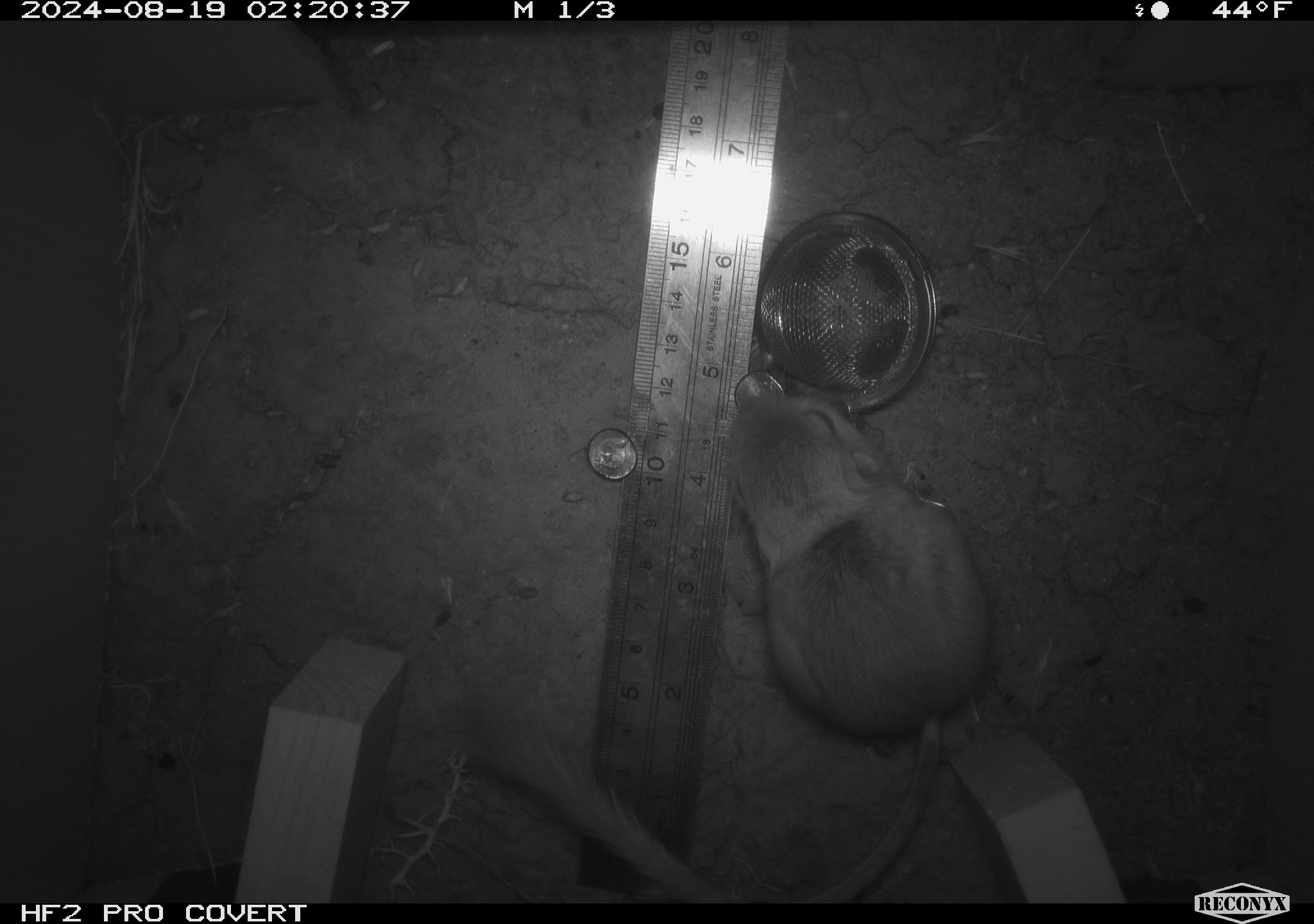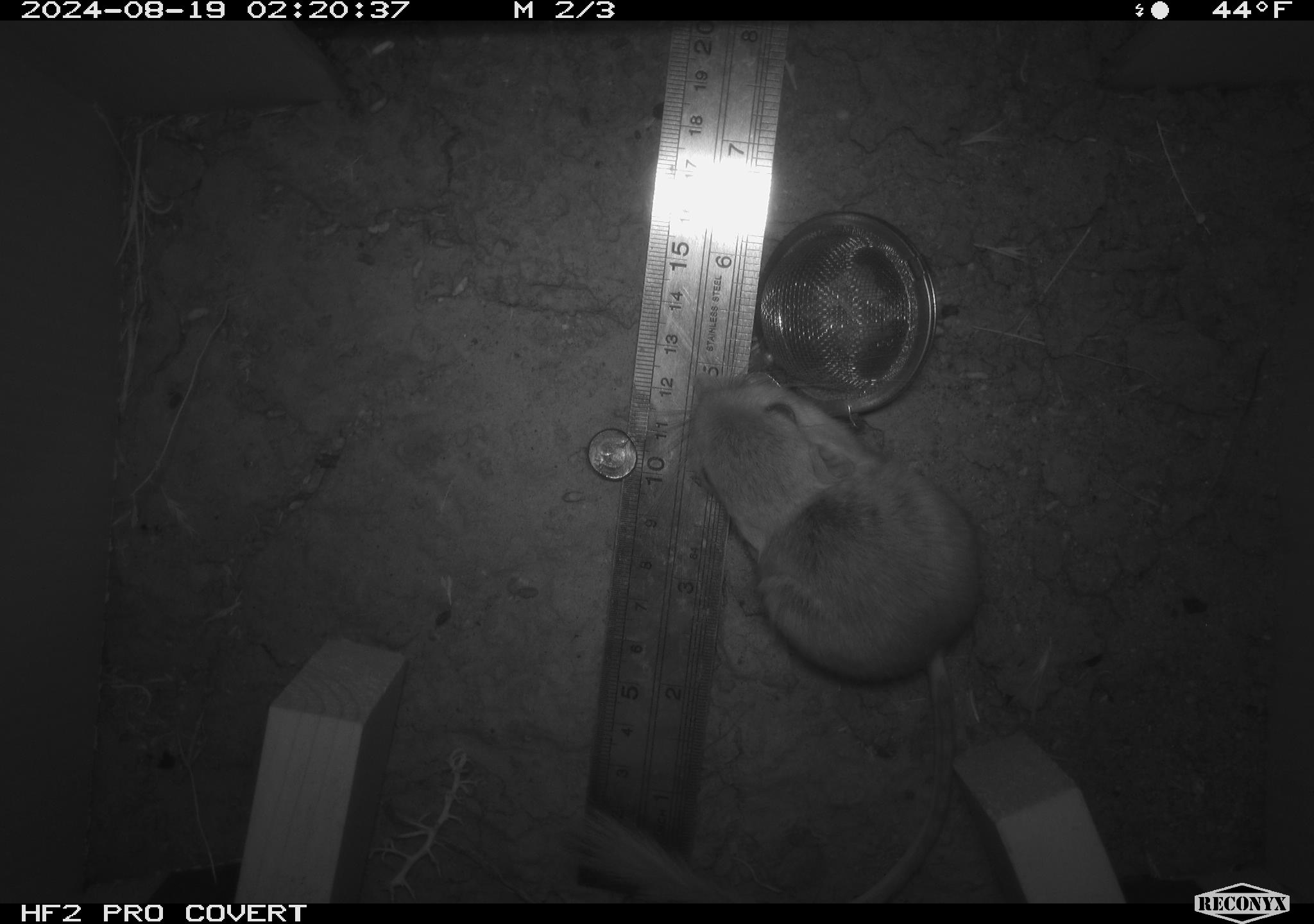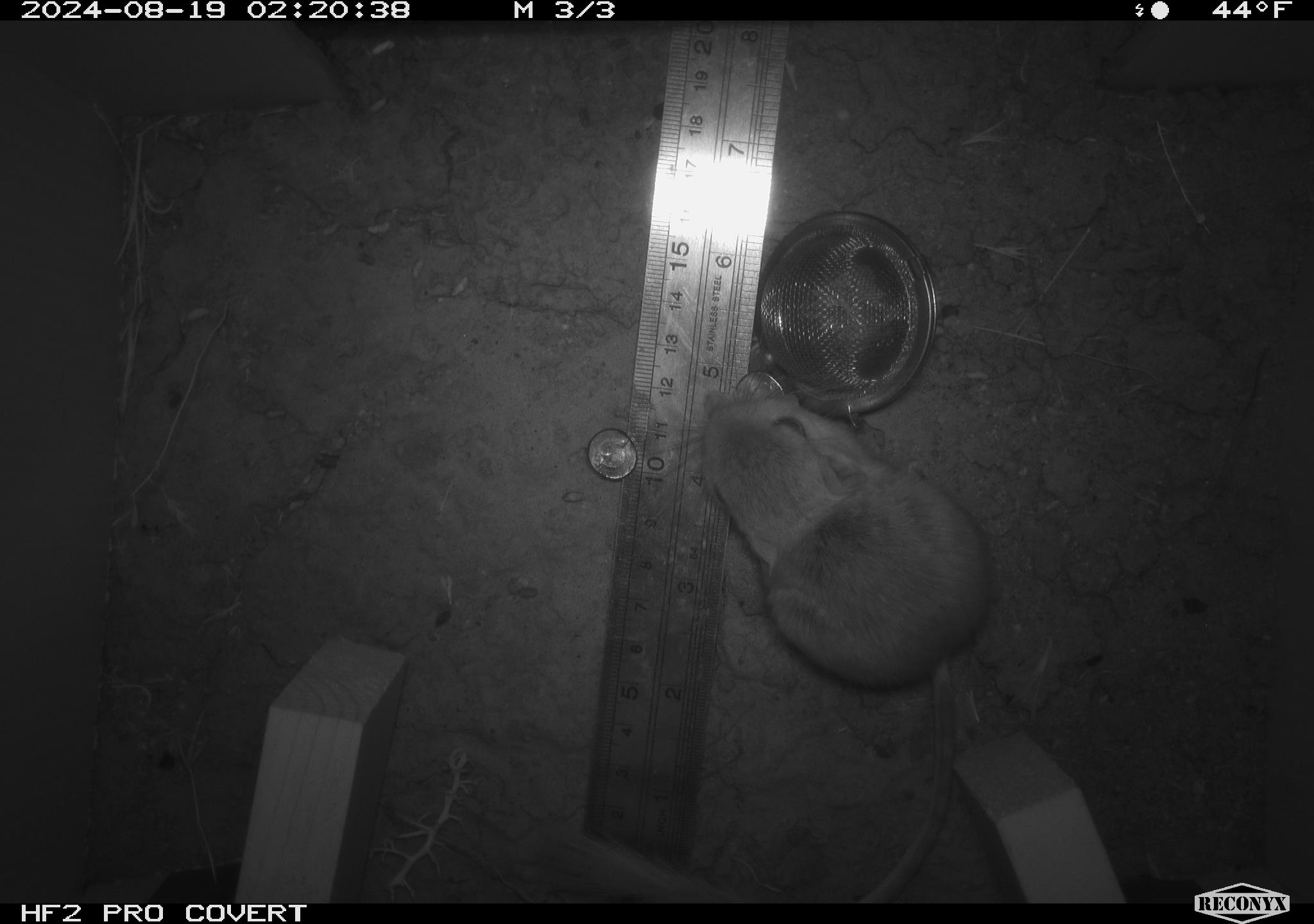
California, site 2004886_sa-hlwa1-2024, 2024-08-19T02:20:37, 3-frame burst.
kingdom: Animalia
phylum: Chordata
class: Mammalia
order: Rodentia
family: Heteromyidae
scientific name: Heteromyidae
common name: kangaroo rats and pocket mice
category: heteromyidae family